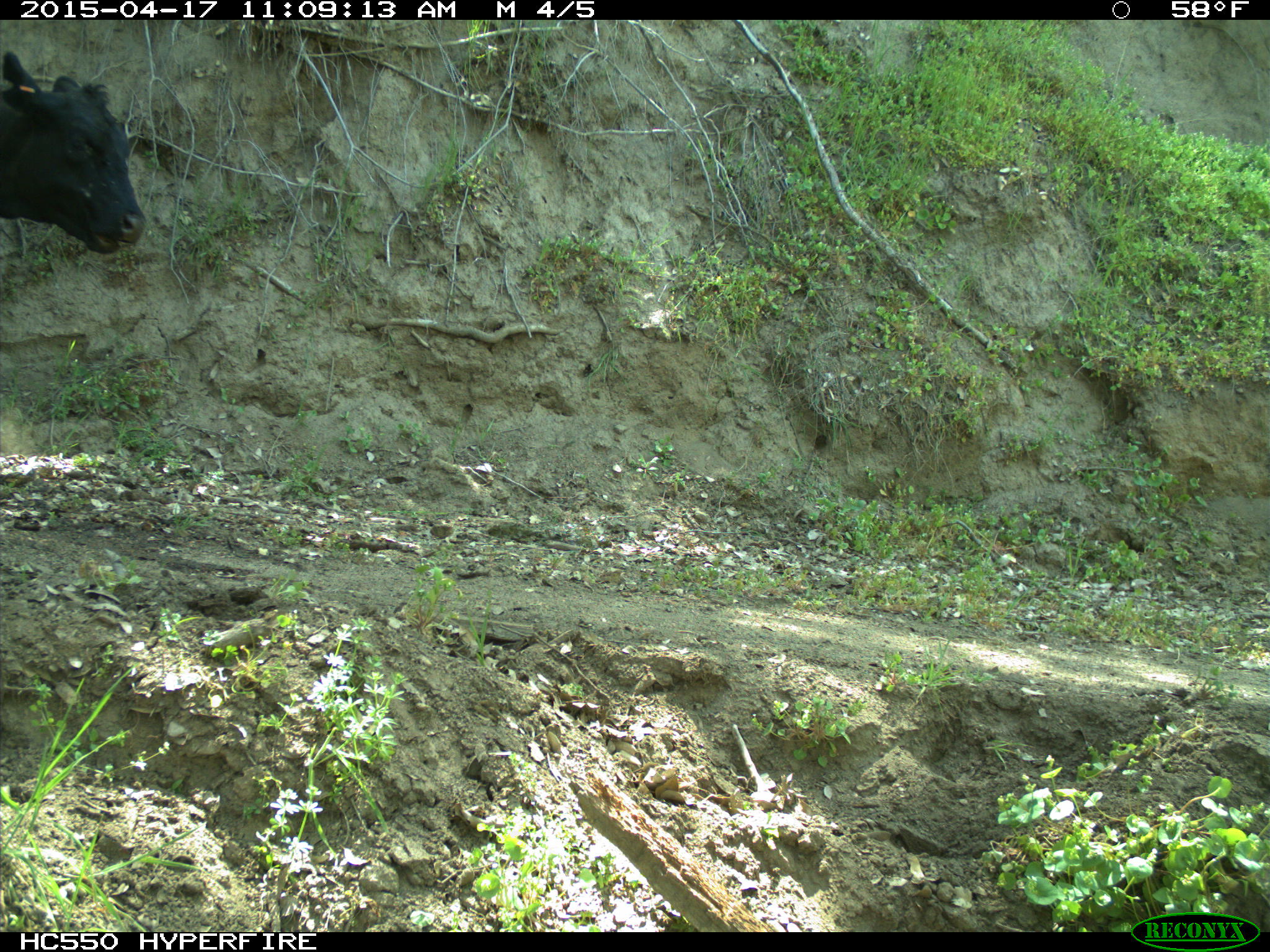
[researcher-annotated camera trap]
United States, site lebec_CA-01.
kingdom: Animalia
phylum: Chordata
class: Mammalia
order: Artiodactyla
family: Bovidae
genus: Bos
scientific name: Bos taurus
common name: domestic cow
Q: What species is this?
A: Bos taurus (domestic cow).